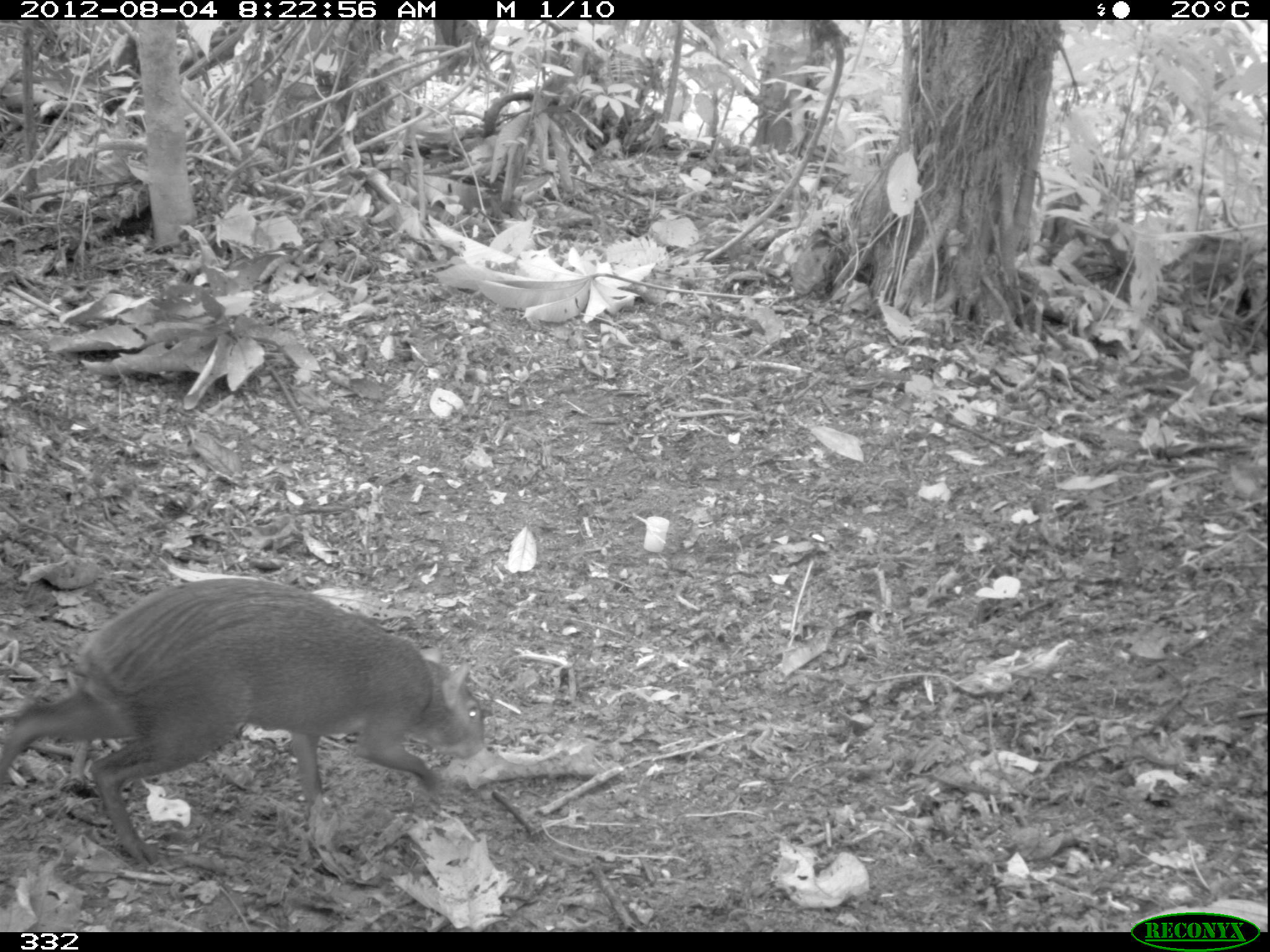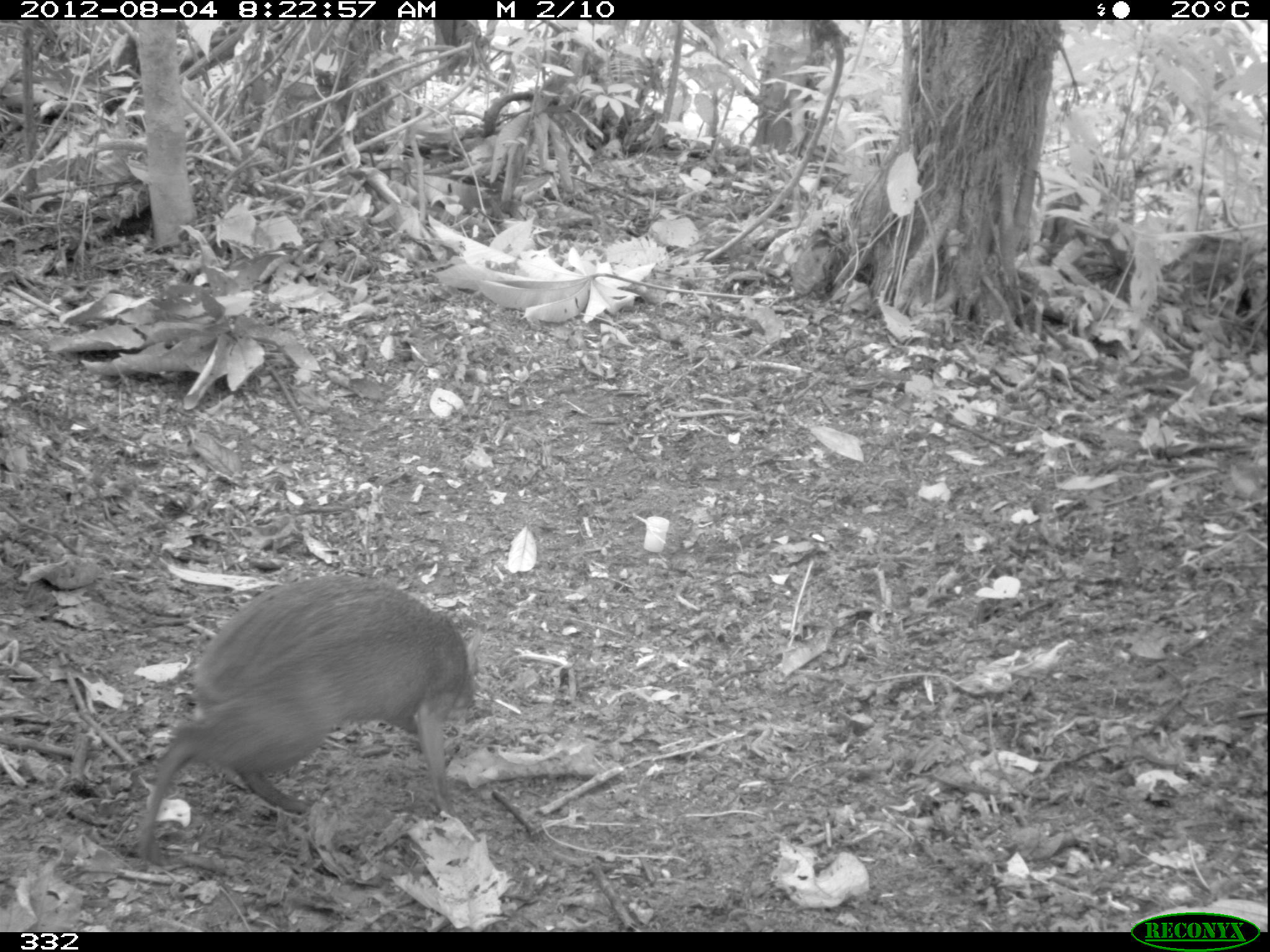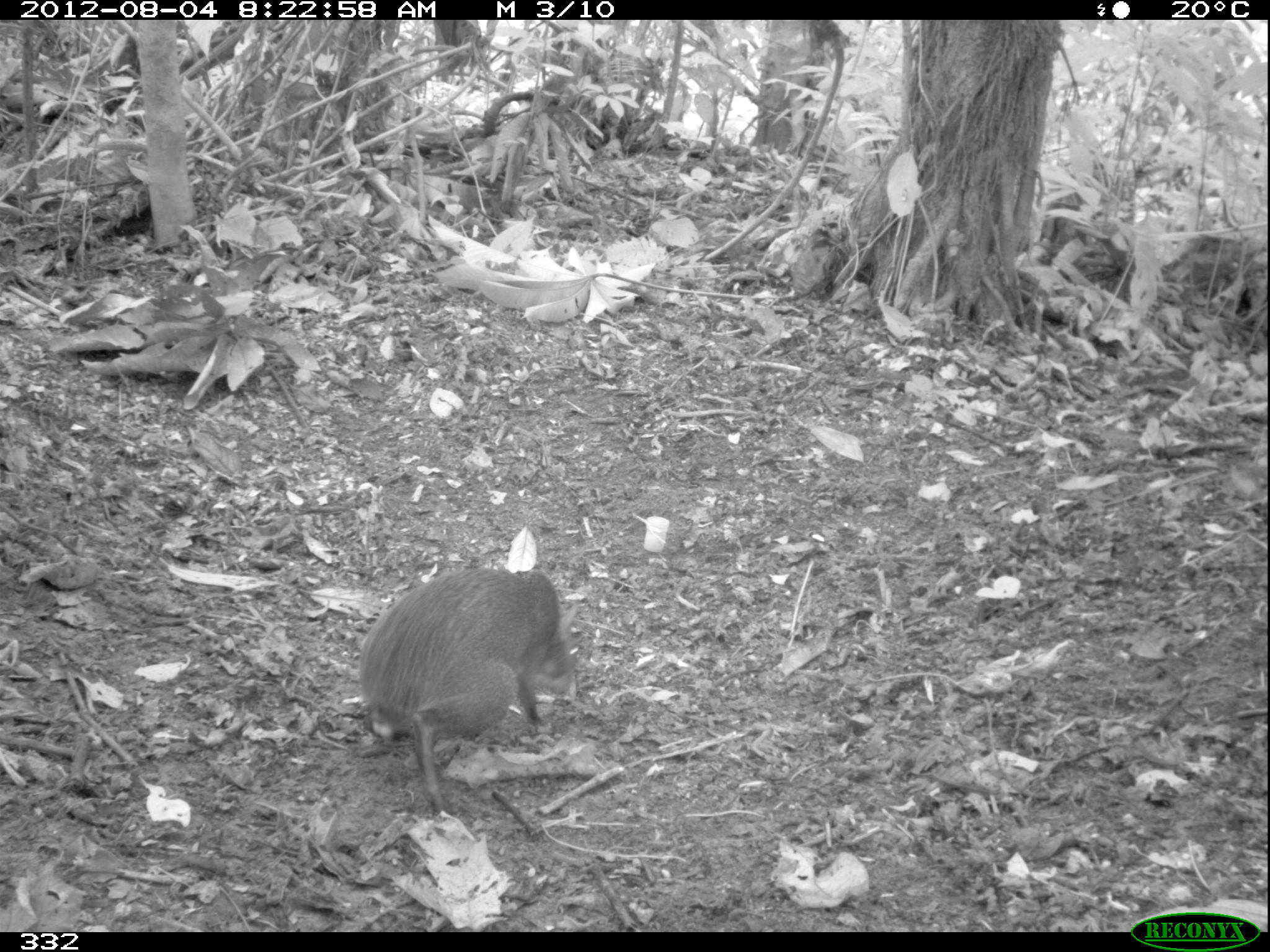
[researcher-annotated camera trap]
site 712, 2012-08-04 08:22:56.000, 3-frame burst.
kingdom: Animalia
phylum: Chordata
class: Mammalia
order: Artiodactyla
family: Tayassuidae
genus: Tayassu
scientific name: Tayassu pecari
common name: white-lipped peccary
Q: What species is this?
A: Tayassu pecari (white-lipped peccary).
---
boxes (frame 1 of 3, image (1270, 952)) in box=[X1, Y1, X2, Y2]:
tayassu pecari: box=[0, 575, 489, 866]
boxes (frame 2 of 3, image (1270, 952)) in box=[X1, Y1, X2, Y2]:
tayassu pecari: box=[132, 573, 481, 866]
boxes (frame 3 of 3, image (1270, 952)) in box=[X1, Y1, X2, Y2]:
tayassu pecari: box=[356, 565, 581, 814]